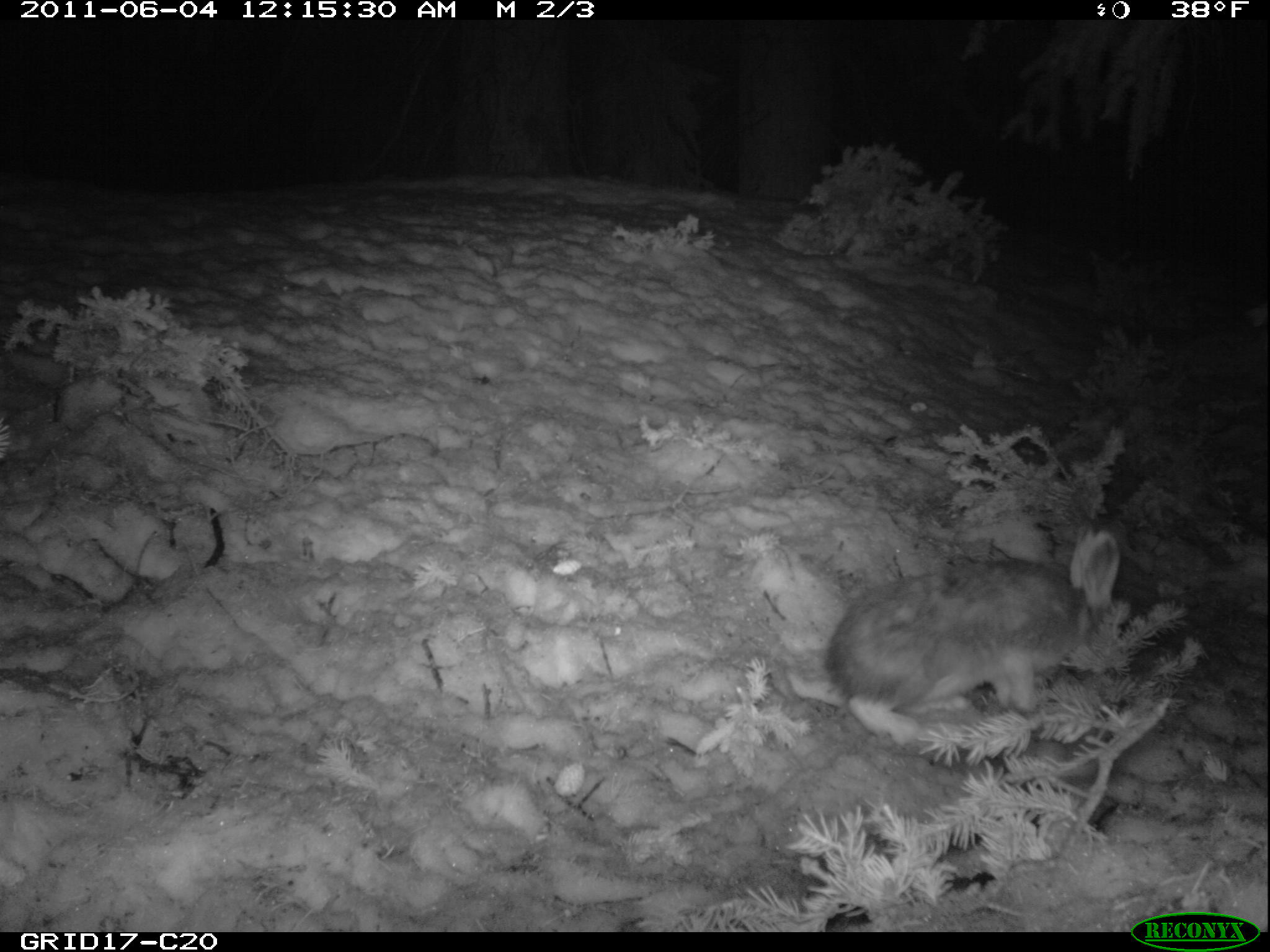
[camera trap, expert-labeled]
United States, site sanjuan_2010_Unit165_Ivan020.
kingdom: Animalia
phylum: Chordata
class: Mammalia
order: Lagomorpha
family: Leporidae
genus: Lepus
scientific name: Lepus americanus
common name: snowshoe hare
Lepus americanus (snowshoe hare).